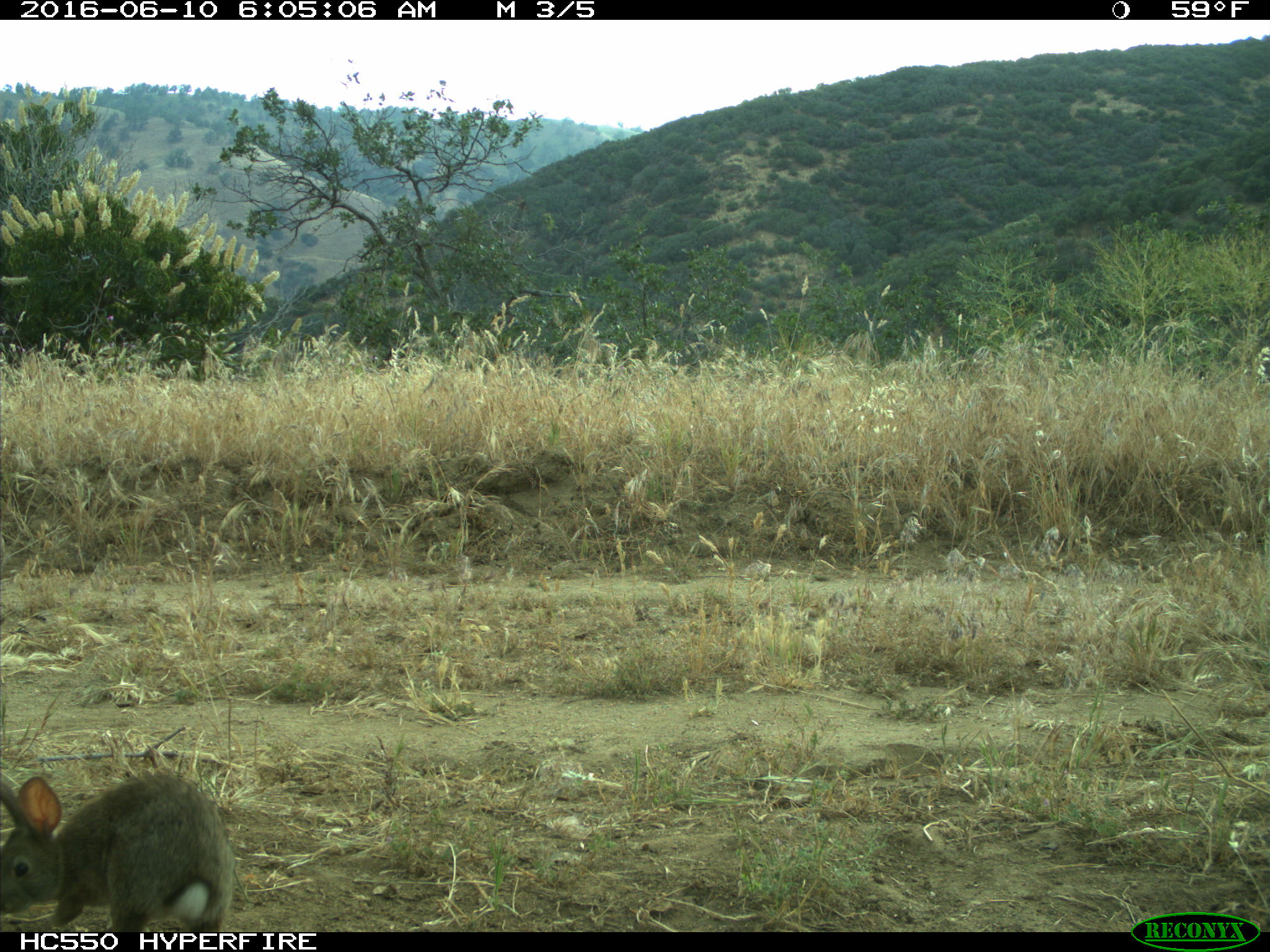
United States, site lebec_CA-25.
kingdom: Animalia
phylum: Chordata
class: Mammalia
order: Lagomorpha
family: Leporidae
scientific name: Leporidae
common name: rabbits and hares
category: unidentified rabbit